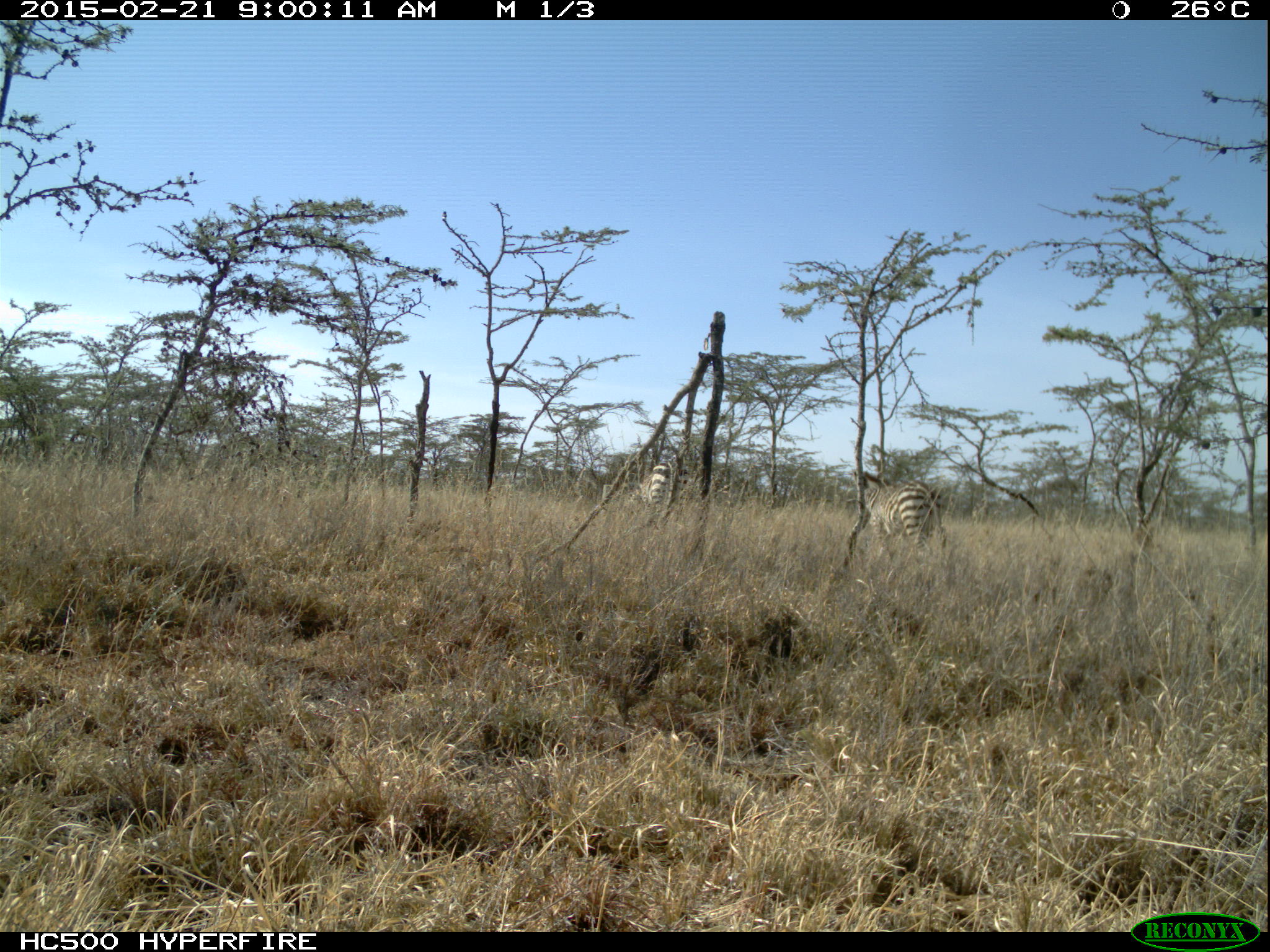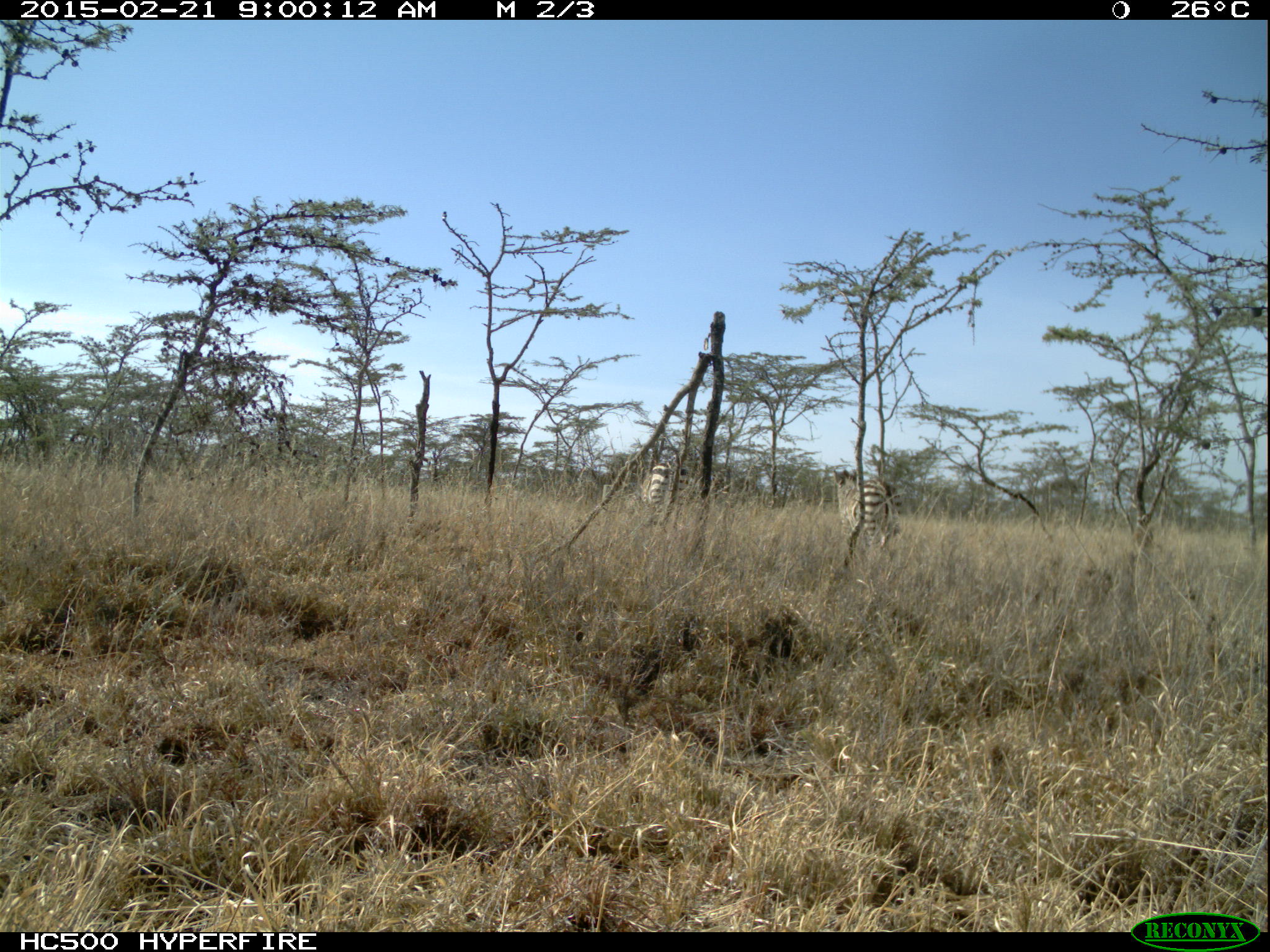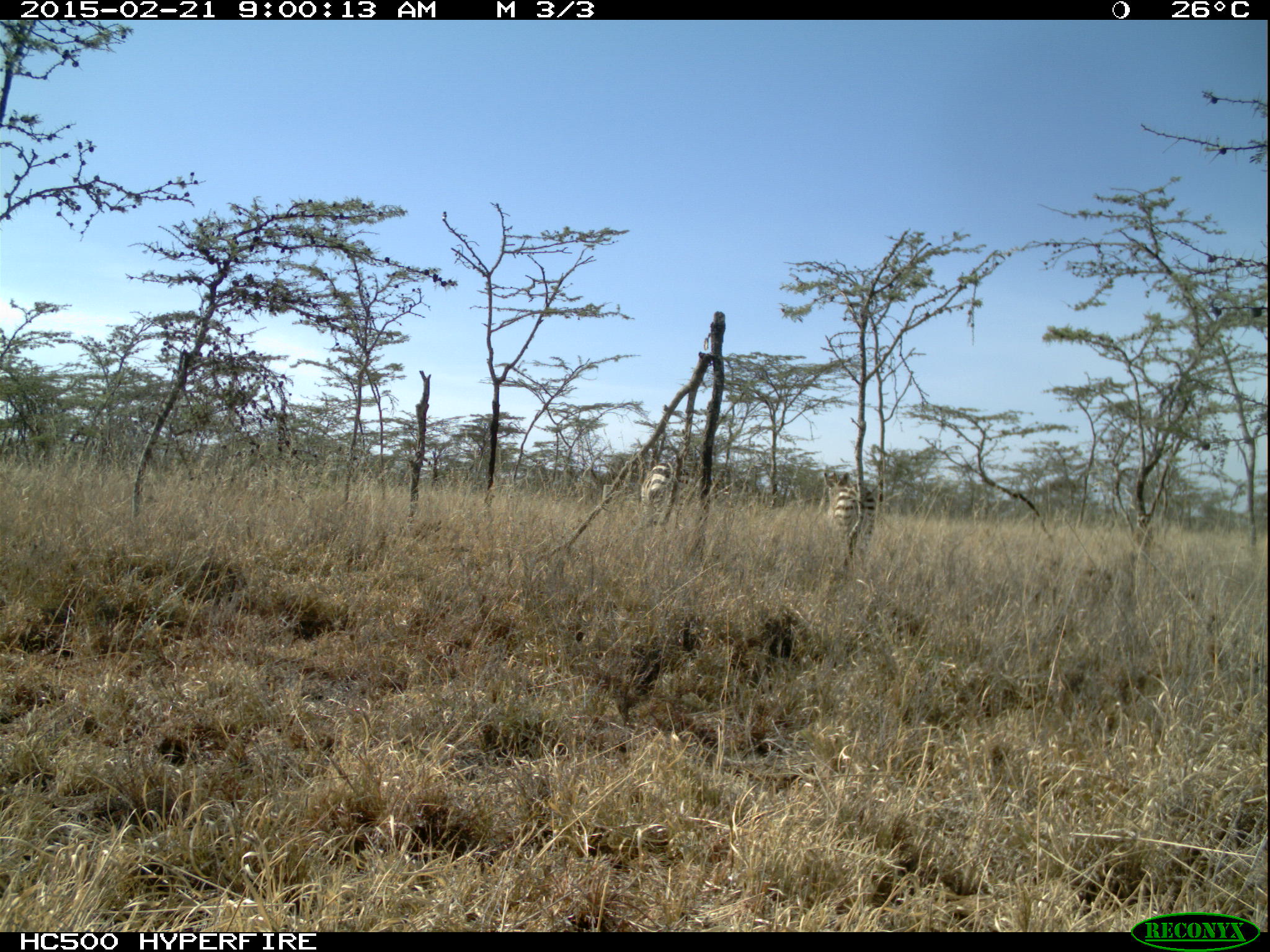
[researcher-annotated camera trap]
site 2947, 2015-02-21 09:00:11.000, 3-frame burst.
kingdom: Animalia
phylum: Chordata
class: Mammalia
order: Perissodactyla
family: Equidae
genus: Equus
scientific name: Equus quagga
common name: plains zebra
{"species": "Equus quagga (plains zebra)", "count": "2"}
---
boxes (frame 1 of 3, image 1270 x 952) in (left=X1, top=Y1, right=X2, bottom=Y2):
equus quagga: (left=853, top=470, right=946, bottom=566); (left=630, top=460, right=680, bottom=524)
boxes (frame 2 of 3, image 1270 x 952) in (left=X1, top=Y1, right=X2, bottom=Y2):
equus quagga: (left=833, top=468, right=903, bottom=548); (left=626, top=462, right=691, bottom=519)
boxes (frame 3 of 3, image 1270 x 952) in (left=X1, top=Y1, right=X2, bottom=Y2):
equus quagga: (left=823, top=470, right=877, bottom=567); (left=640, top=460, right=690, bottom=530)